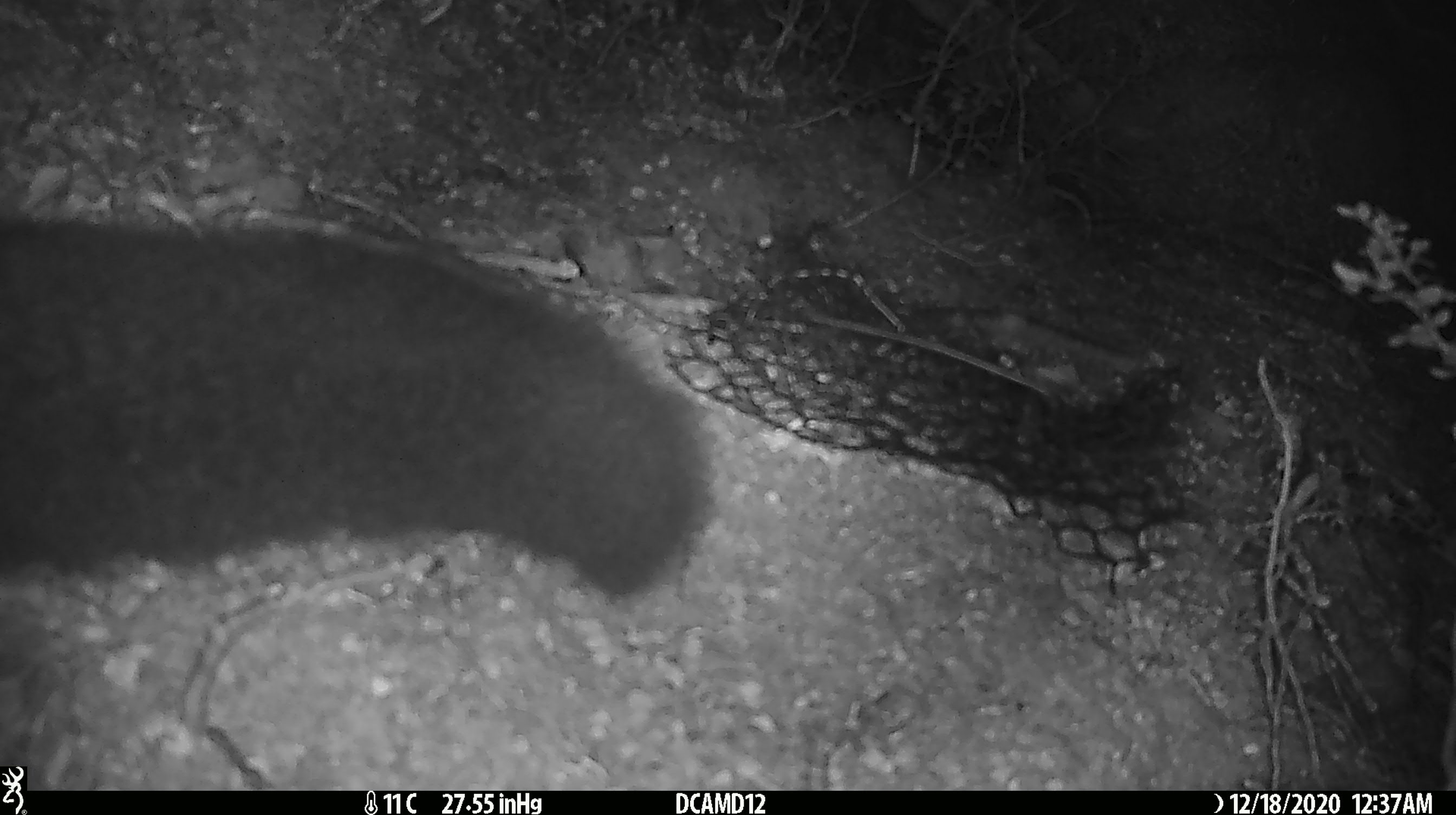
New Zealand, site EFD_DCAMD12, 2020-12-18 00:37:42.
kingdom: Animalia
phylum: Chordata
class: Mammalia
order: Diprotodontia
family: Phalangeridae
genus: Trichosurus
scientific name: Trichosurus vulpecula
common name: common brushtail possum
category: possum